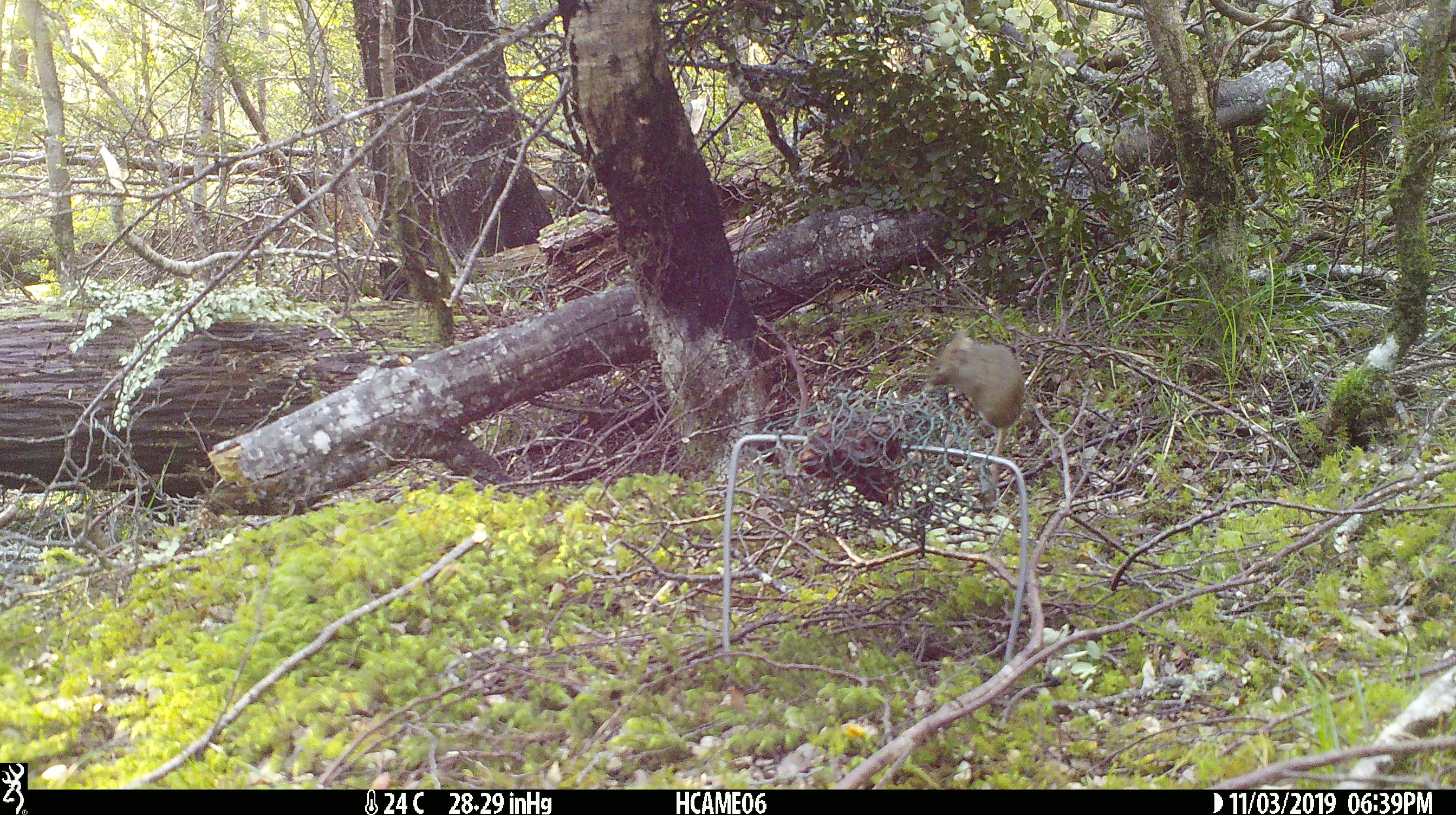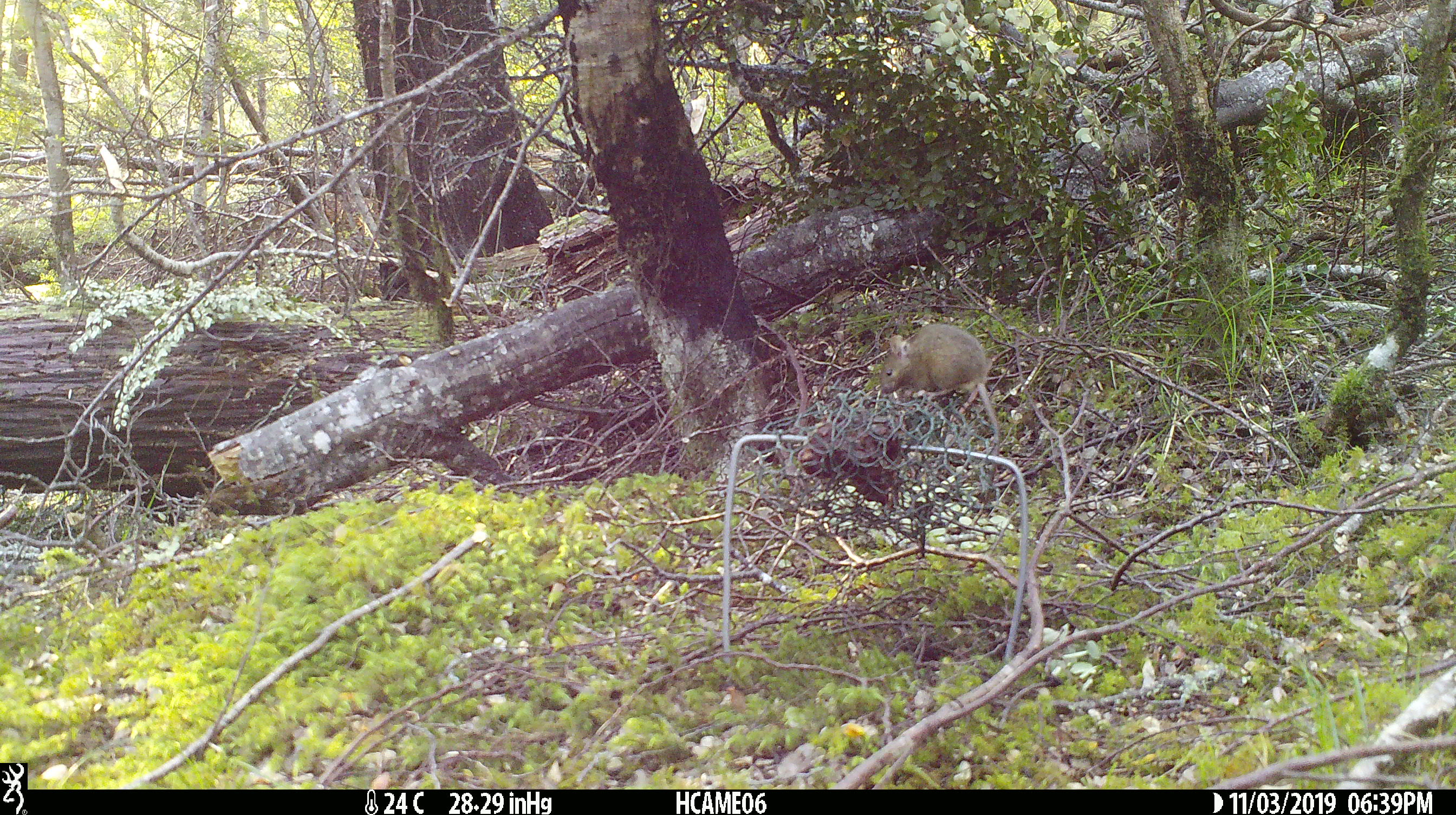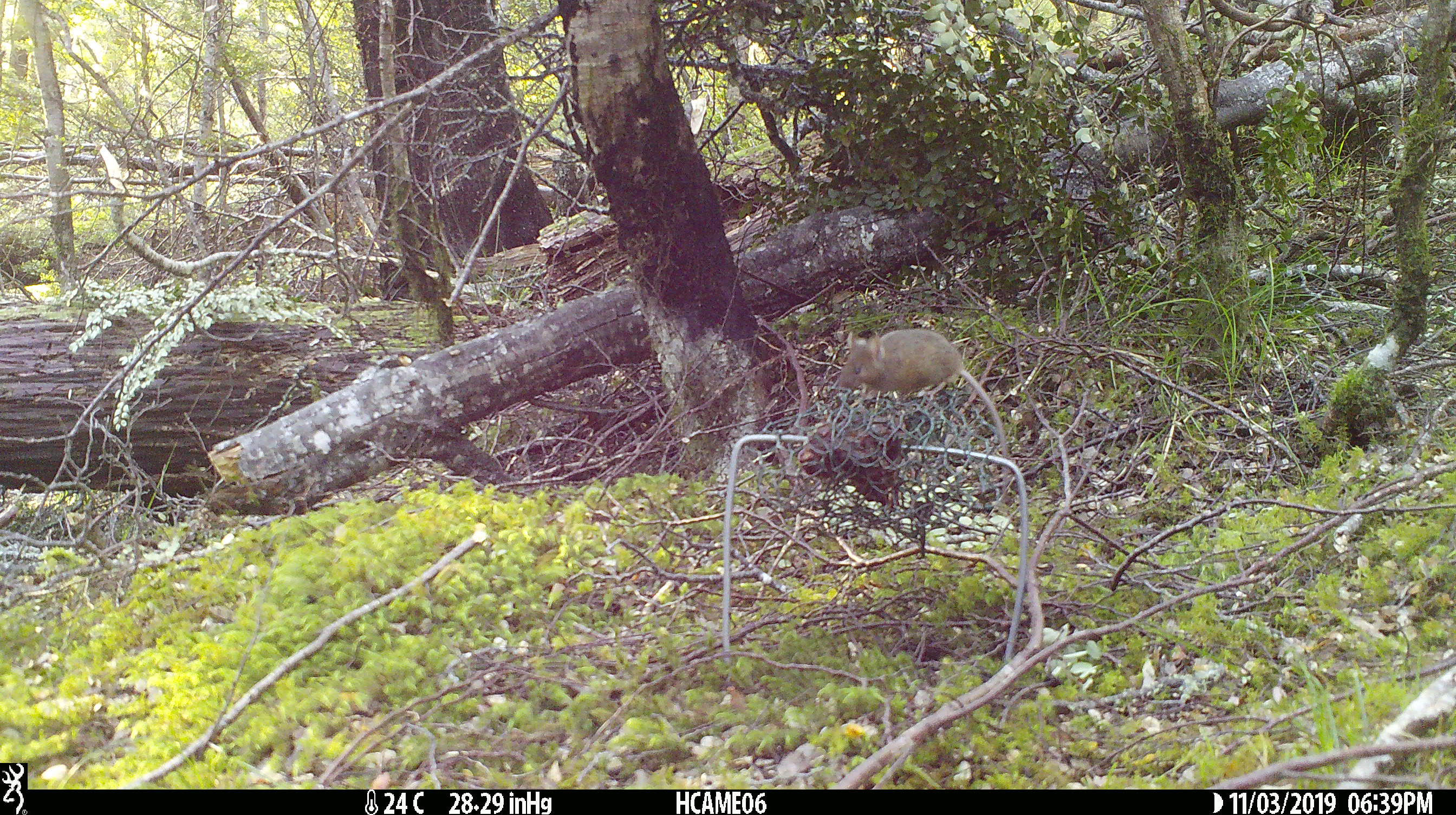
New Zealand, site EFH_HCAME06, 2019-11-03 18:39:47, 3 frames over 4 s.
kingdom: Animalia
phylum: Chordata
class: Mammalia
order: Rodentia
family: Muridae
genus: Mus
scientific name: Mus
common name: mouse